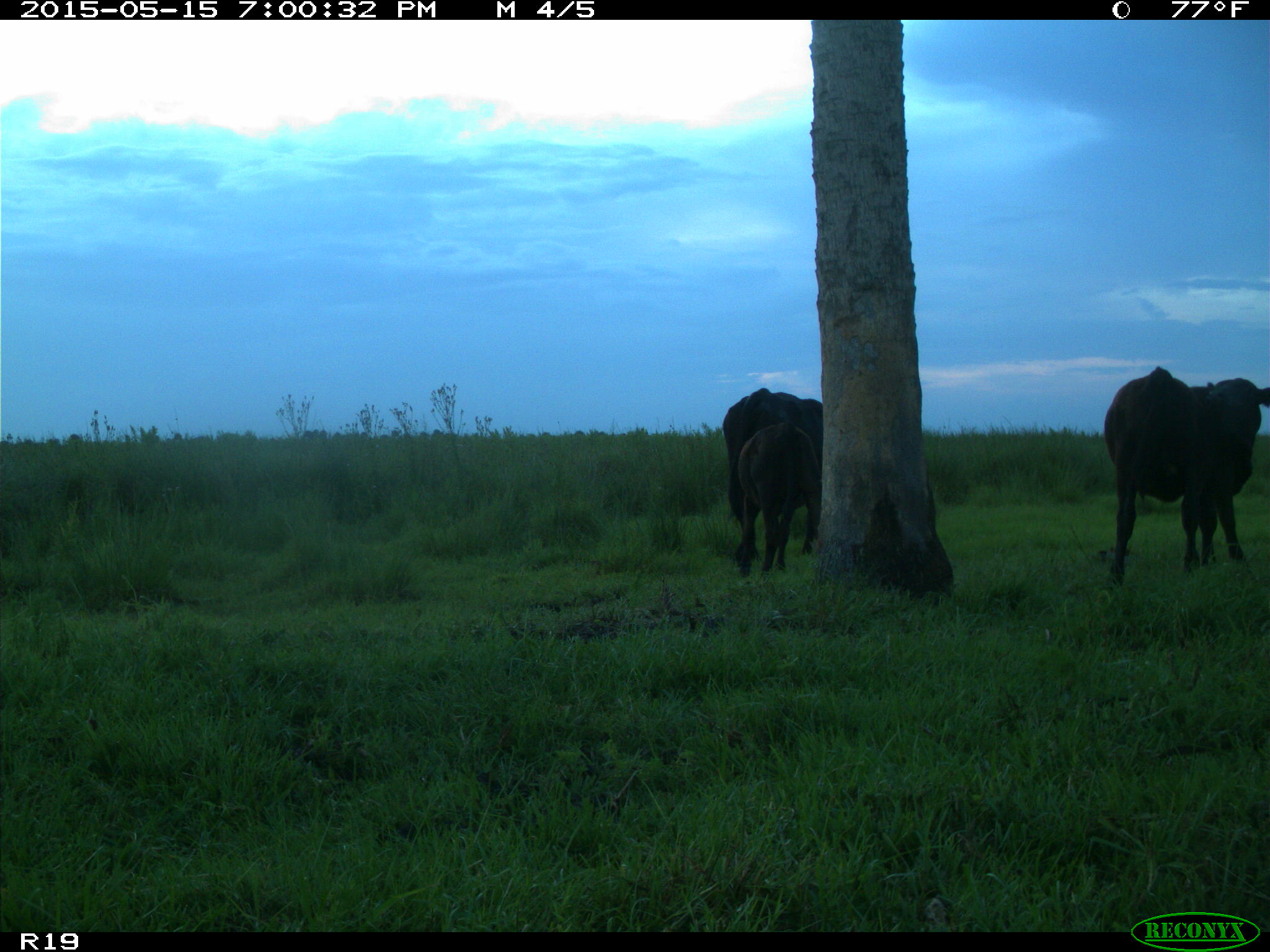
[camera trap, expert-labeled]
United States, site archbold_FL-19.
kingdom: Animalia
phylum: Chordata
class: Mammalia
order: Artiodactyla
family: Bovidae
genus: Bos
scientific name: Bos taurus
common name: domestic cow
Bos taurus (domestic cow).